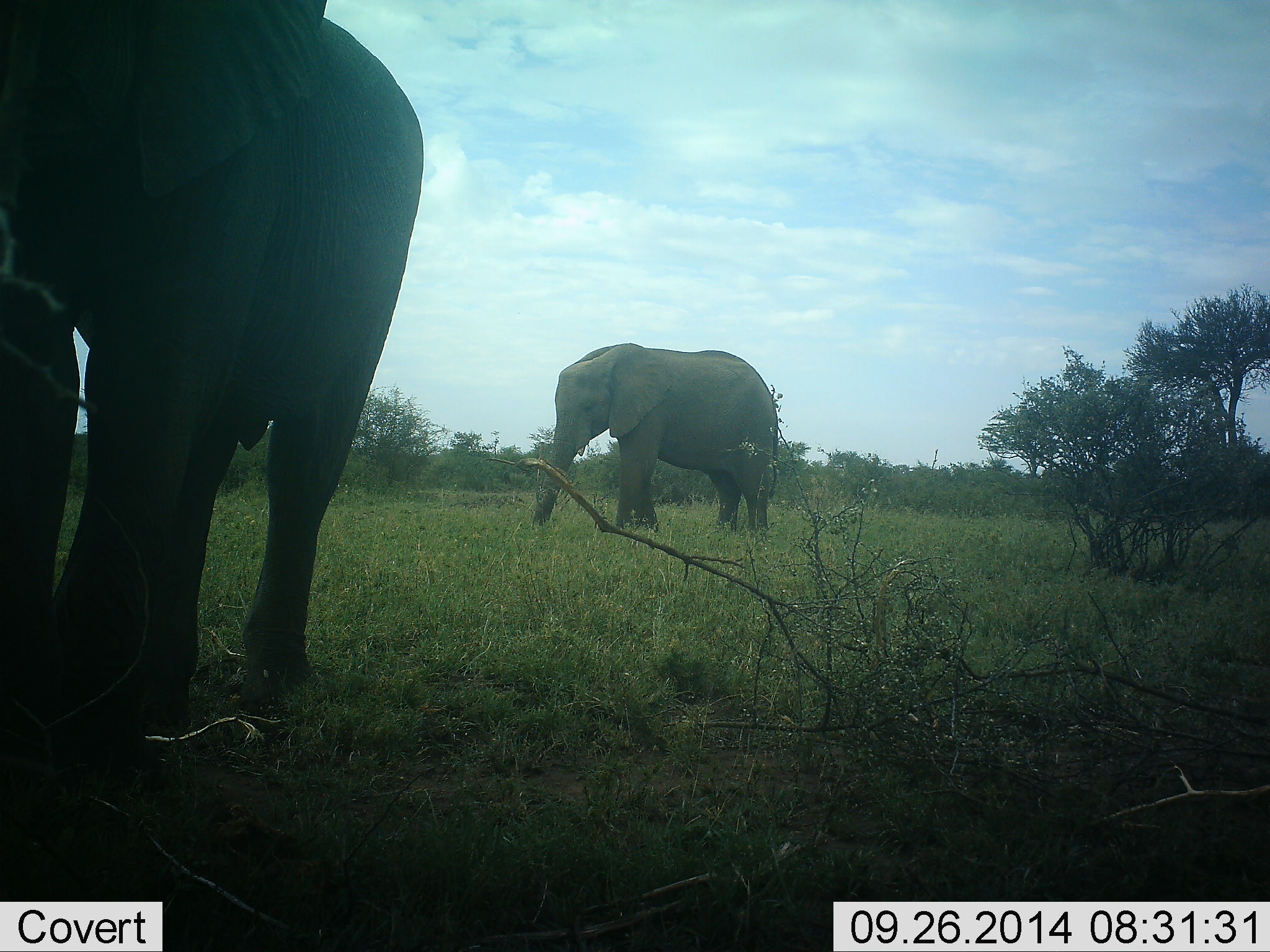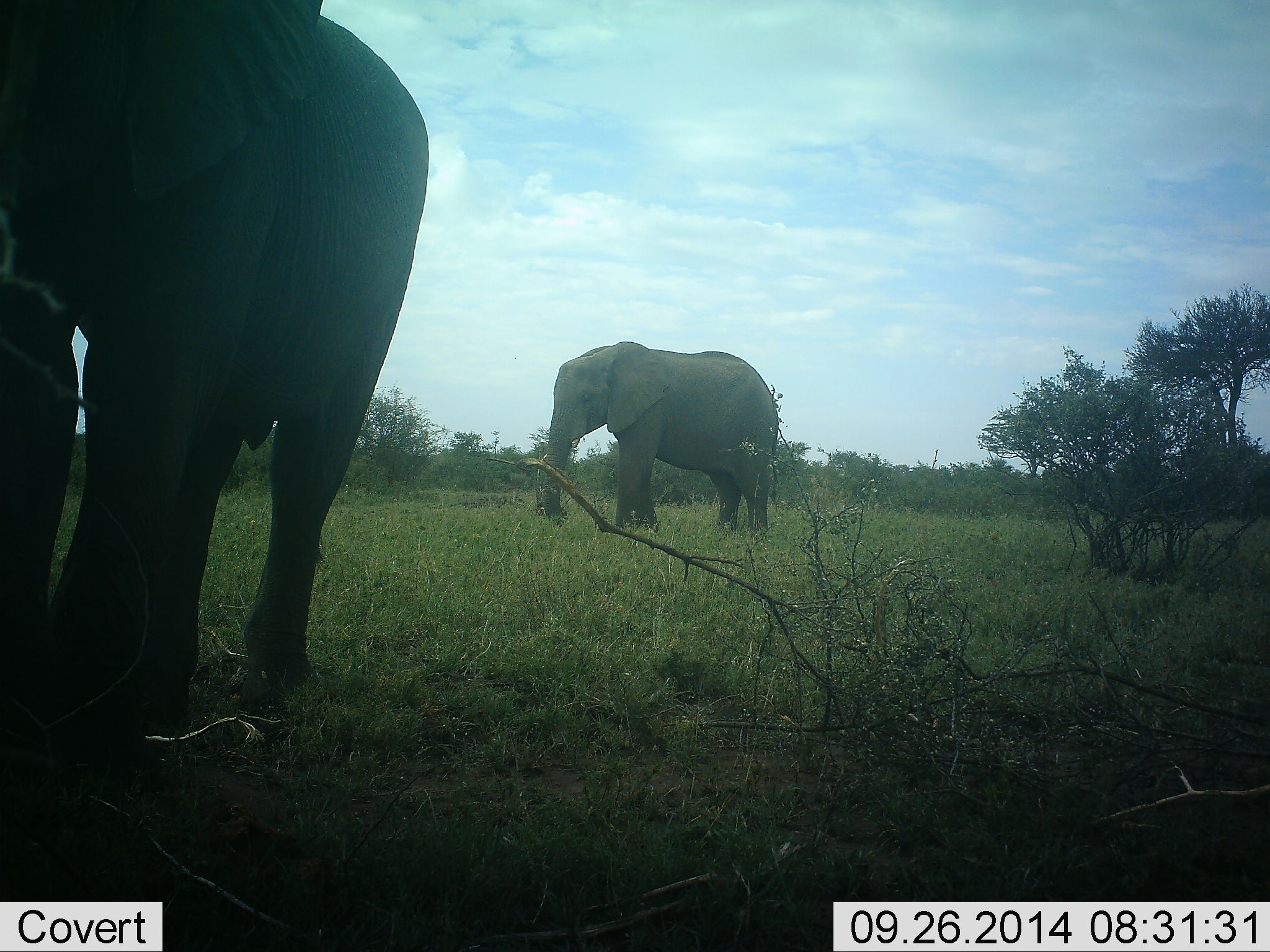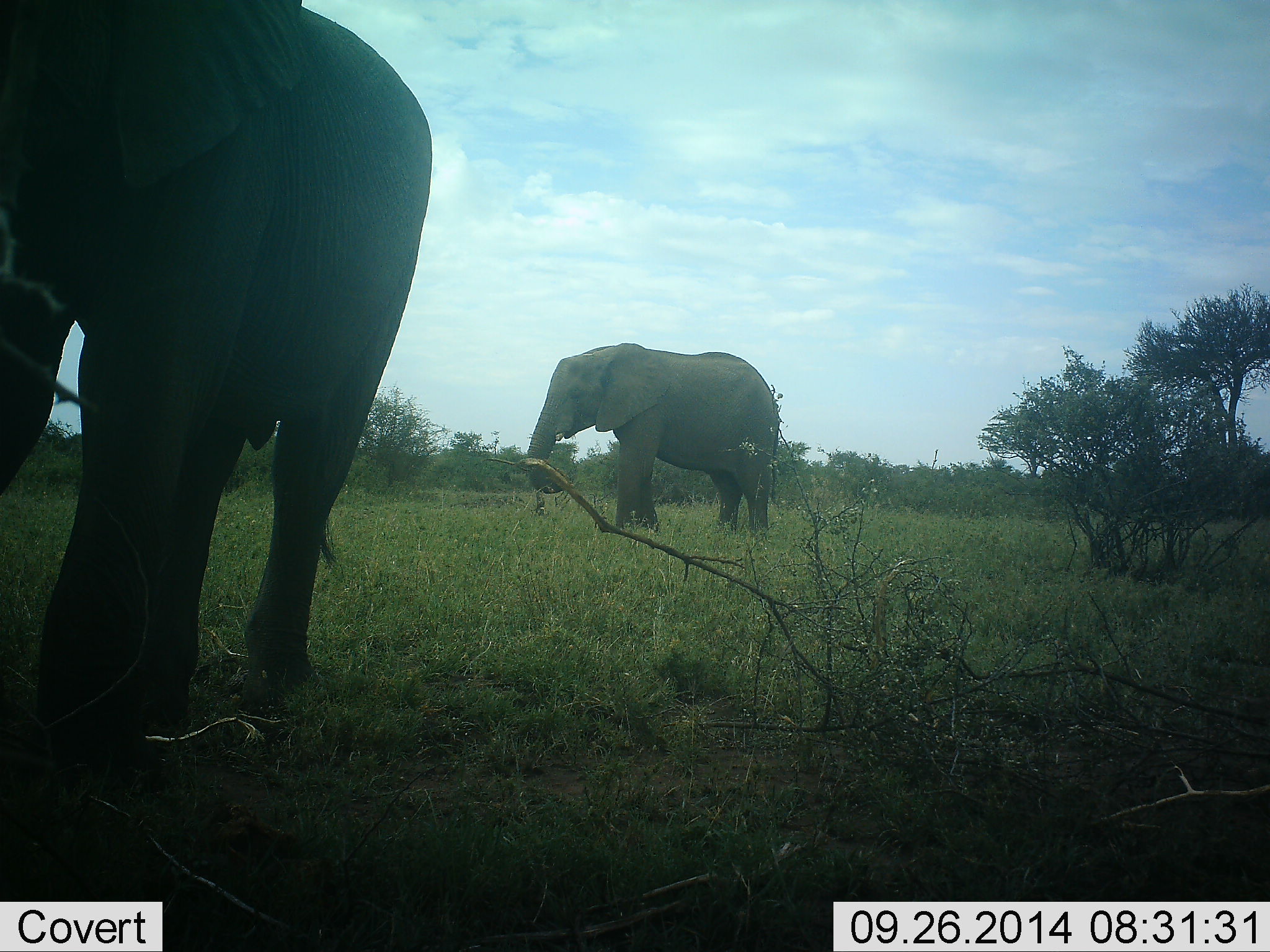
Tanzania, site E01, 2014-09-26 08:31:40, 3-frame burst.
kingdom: Animalia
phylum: Chordata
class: Mammalia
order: Proboscidea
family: Elephantidae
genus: Loxodonta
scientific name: Loxodonta africana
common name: african bush elephant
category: elephant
Elephant (african bush elephant) (Loxodonta africana), count 2. Behavior (volunteer vote fractions): standing 70%, resting 0%, moving 0%, interacting 0%. Young present (vote fraction): 10%. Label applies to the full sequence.